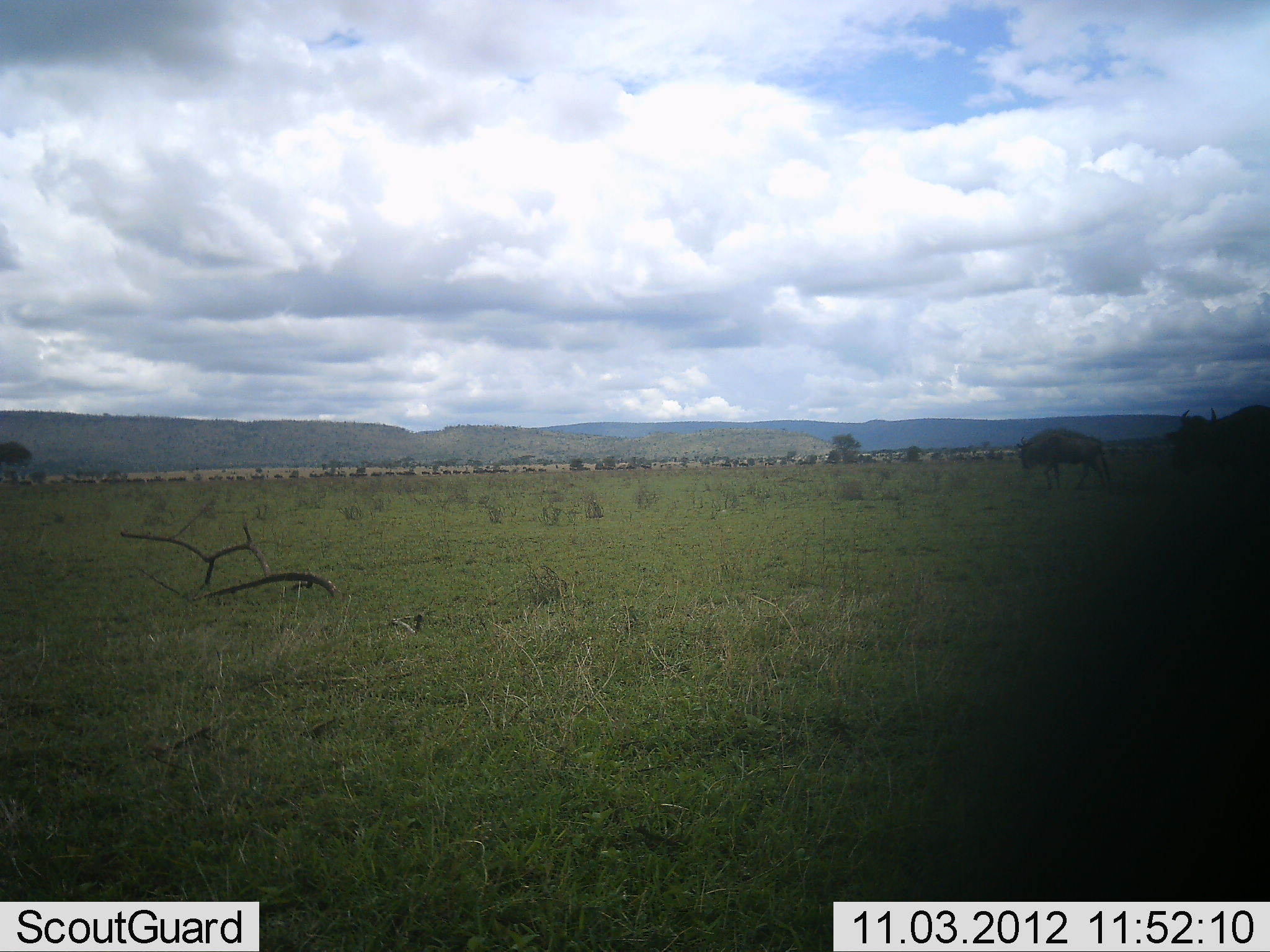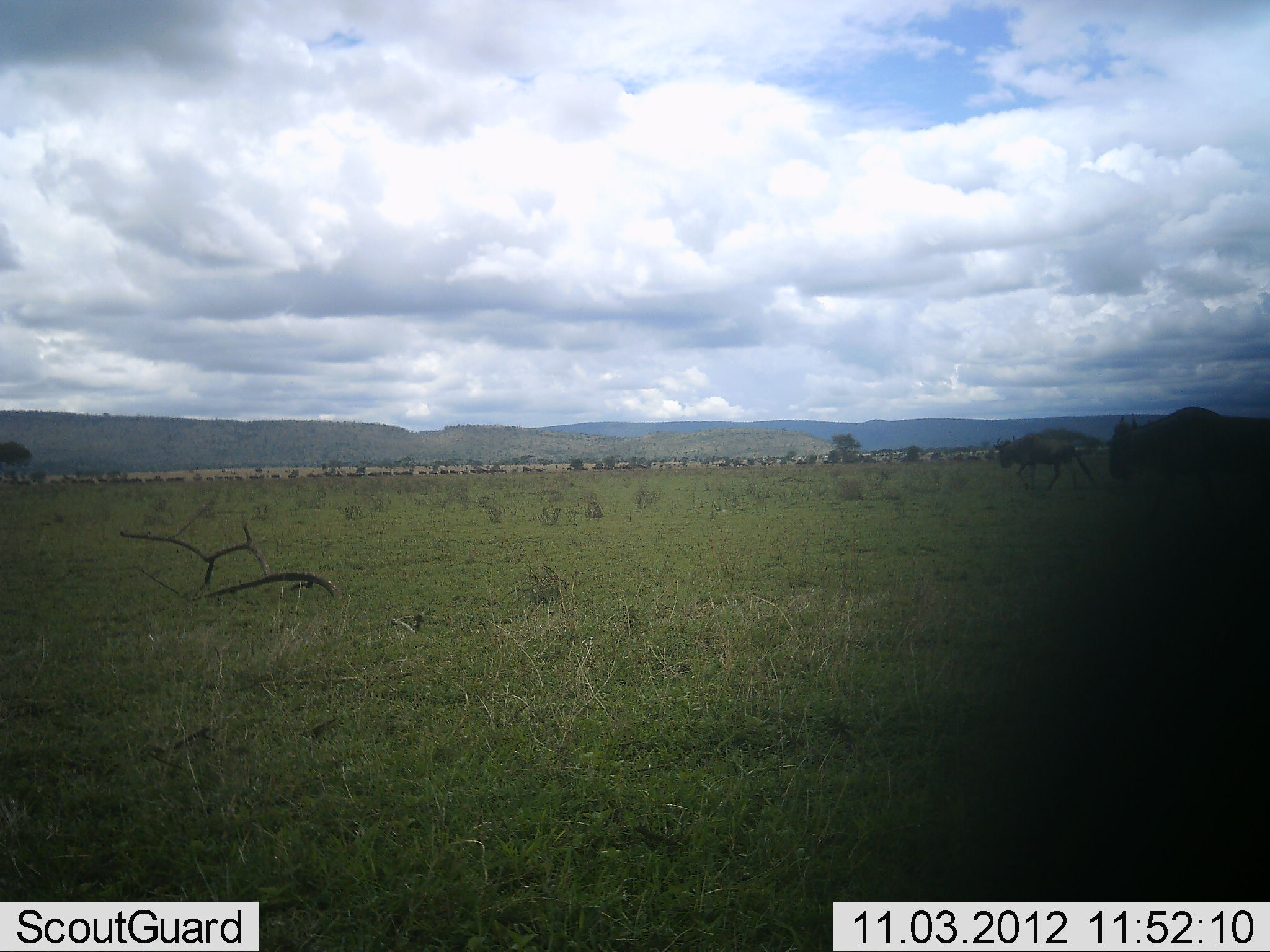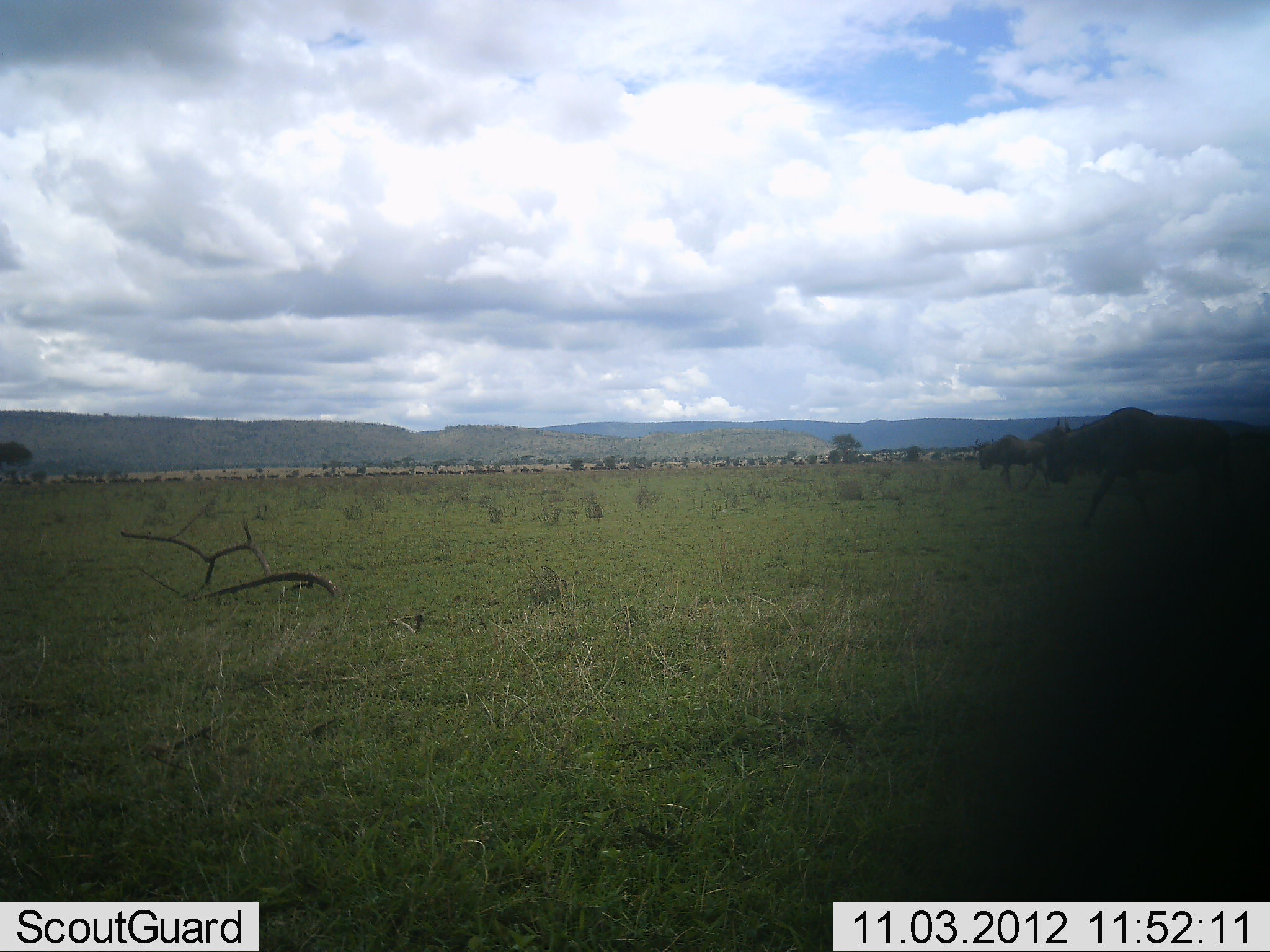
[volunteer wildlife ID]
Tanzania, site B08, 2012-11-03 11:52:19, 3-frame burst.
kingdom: Animalia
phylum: Chordata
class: Mammalia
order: Artiodactyla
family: Bovidae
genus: Connochaetes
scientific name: Connochaetes taurinus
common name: blue wildebeest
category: wildebeest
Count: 2.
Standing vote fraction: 10%.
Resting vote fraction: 0%.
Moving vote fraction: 100%.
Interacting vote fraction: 0%.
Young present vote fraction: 0%.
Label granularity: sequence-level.